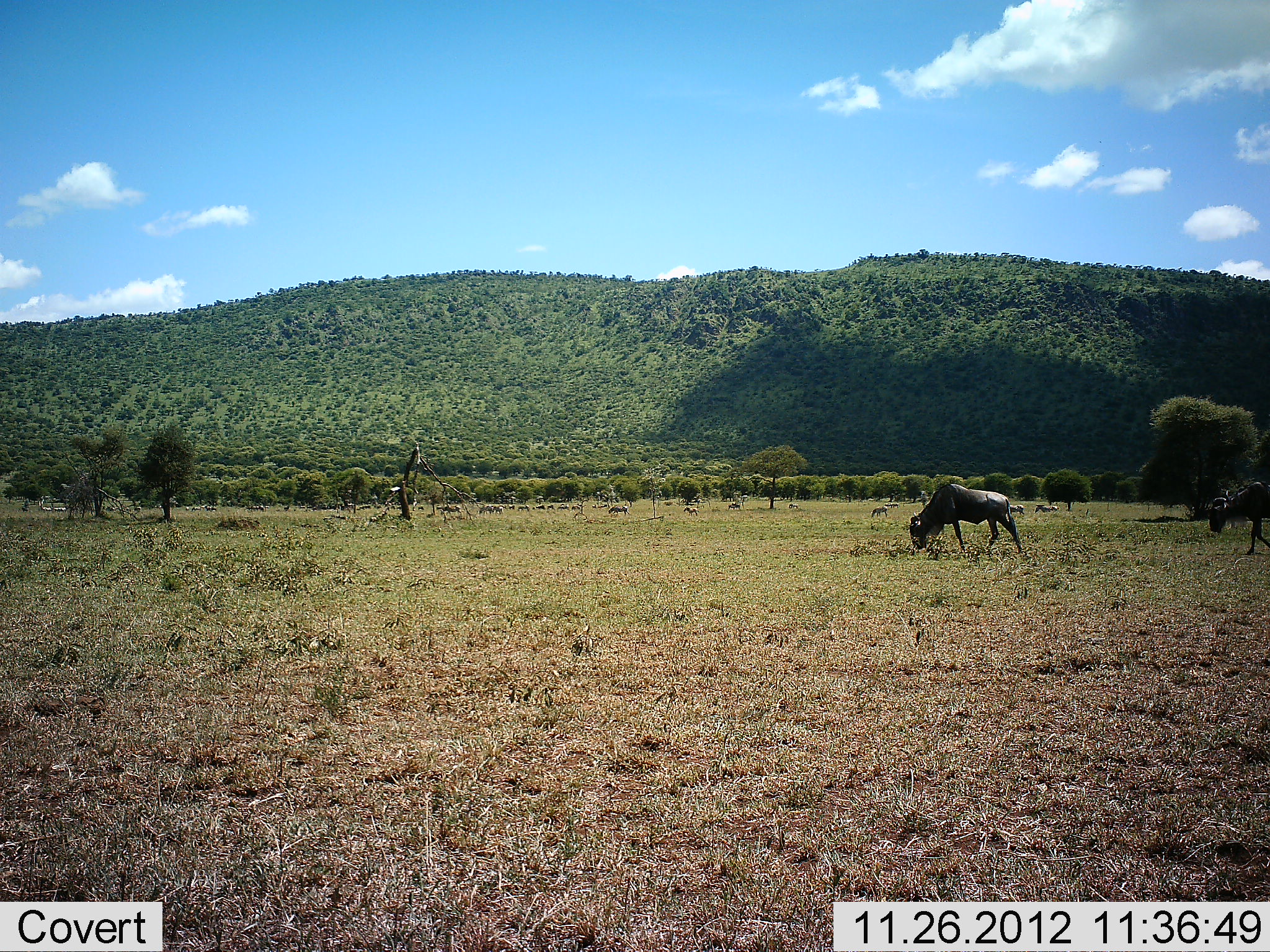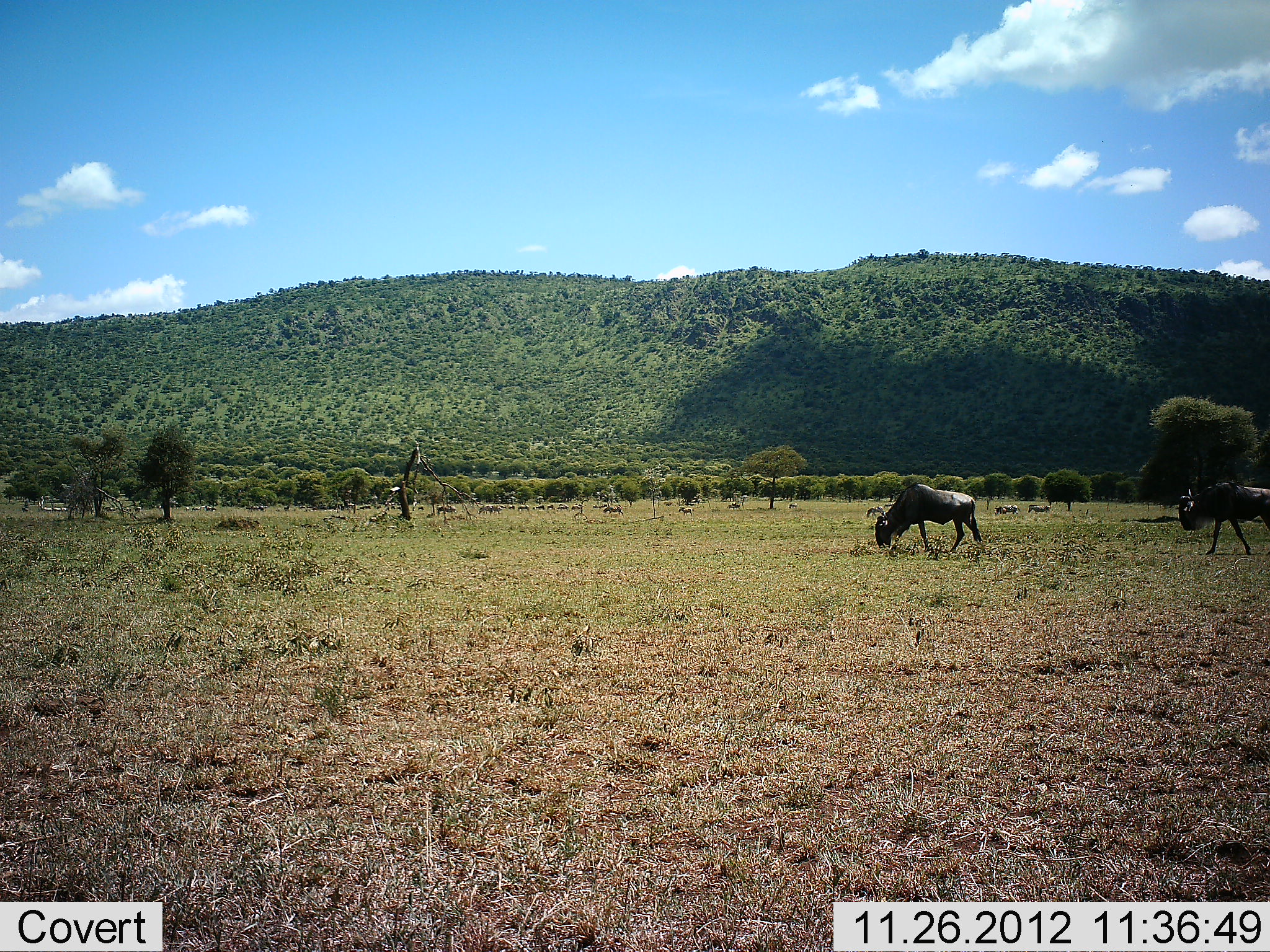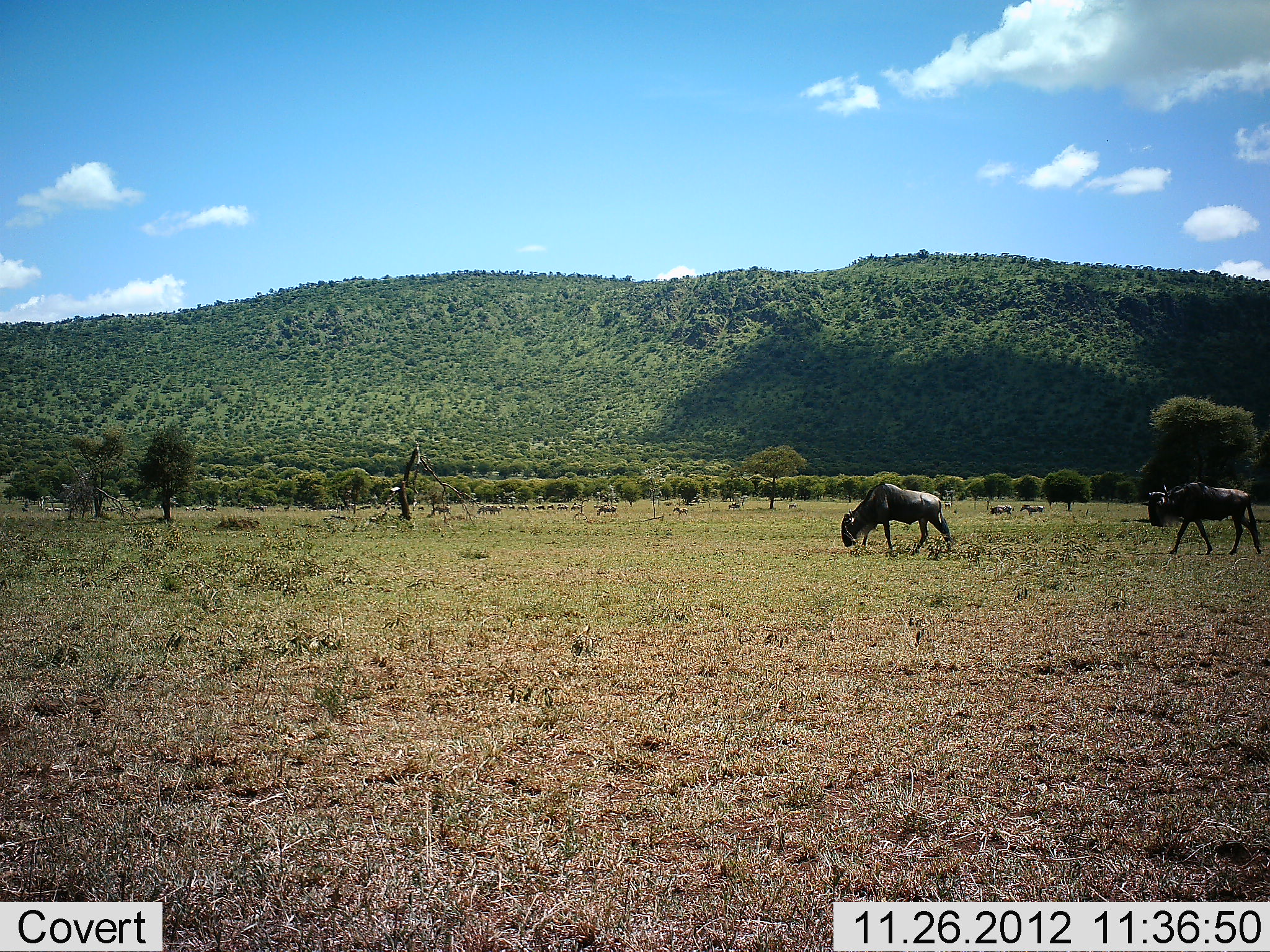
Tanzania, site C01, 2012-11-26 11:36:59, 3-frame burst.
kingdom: Animalia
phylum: Chordata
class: Mammalia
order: Artiodactyla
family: Bovidae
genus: Connochaetes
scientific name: Connochaetes taurinus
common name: blue wildebeest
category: wildebeest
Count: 2.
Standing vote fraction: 14%.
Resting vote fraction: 0%.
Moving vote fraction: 89%.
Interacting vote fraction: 3%.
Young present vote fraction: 3%.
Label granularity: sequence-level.